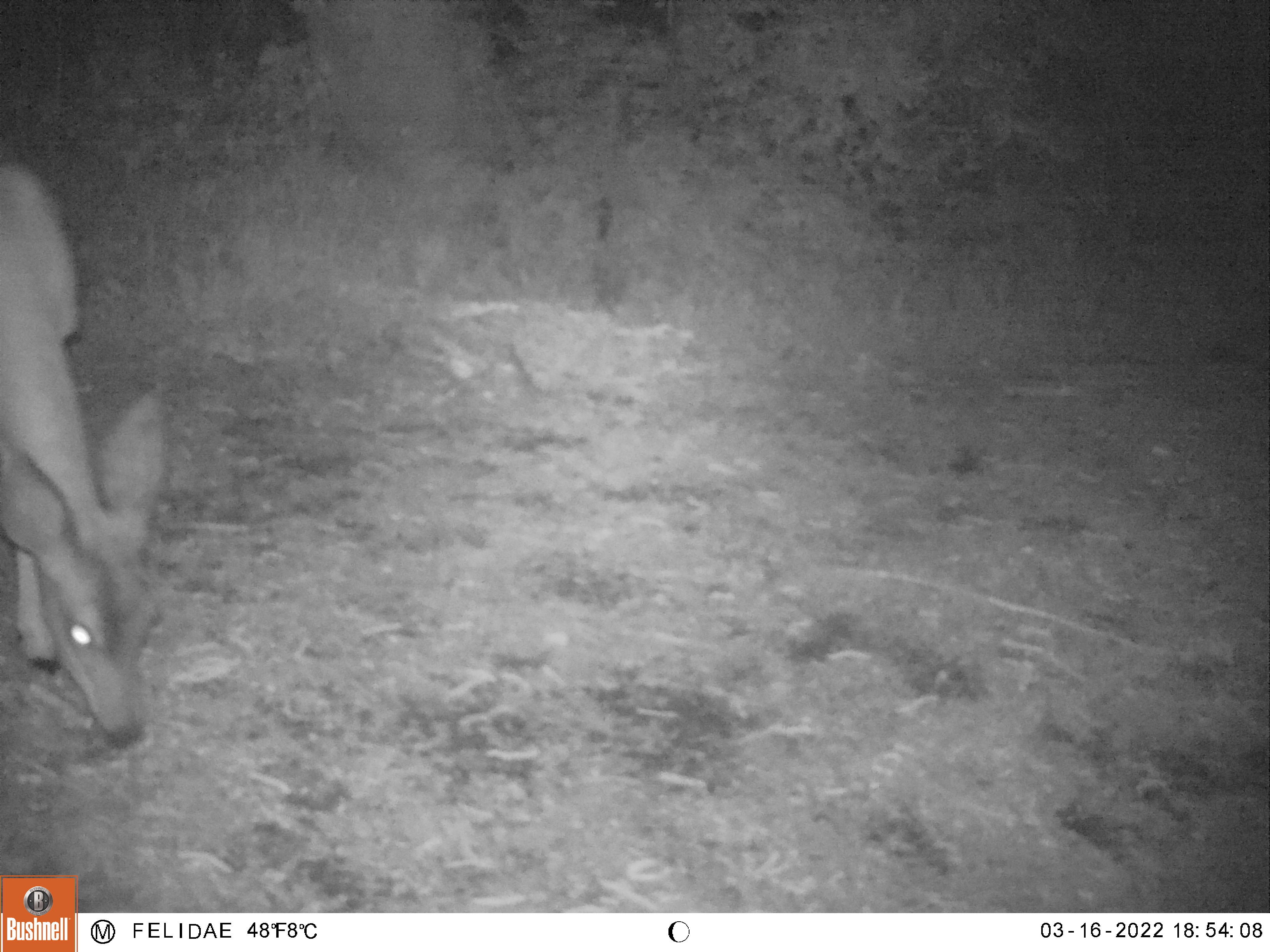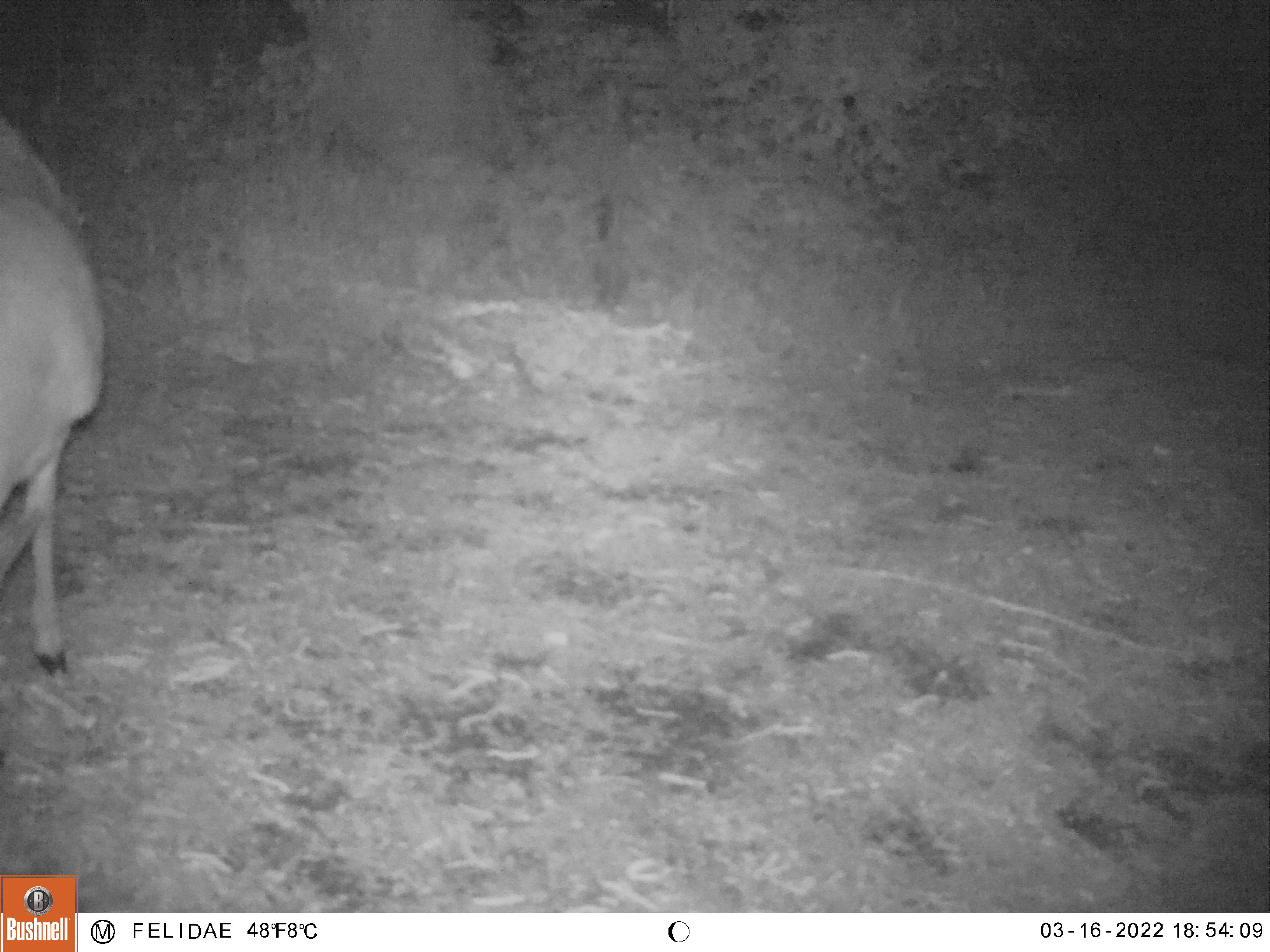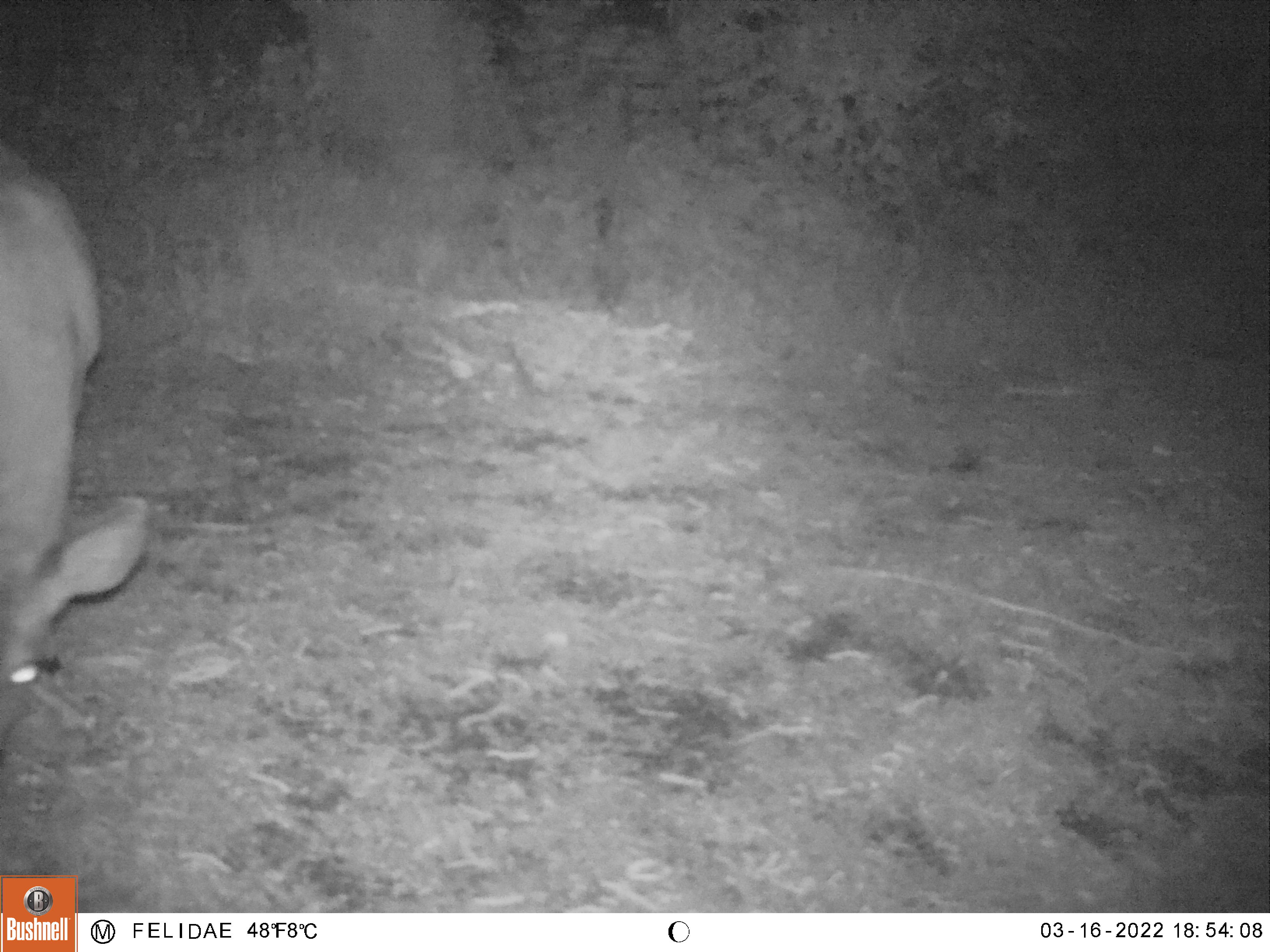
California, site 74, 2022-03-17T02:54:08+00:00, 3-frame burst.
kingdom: Animalia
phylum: Chordata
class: Mammalia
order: Artiodactyla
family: Cervidae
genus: Odocoileus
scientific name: Odocoileus hemionus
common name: mule deer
Mule deer (Odocoileus hemionus).